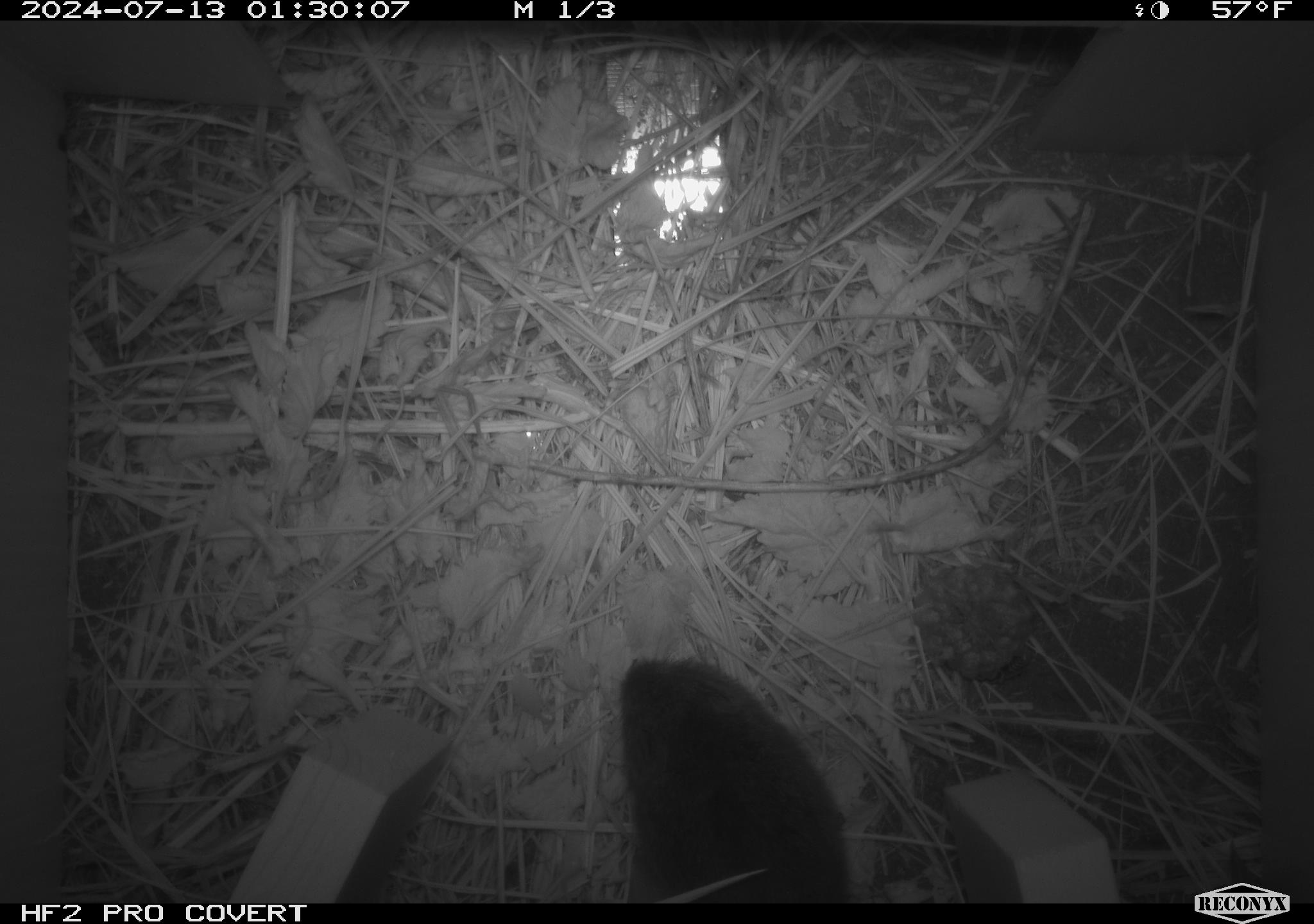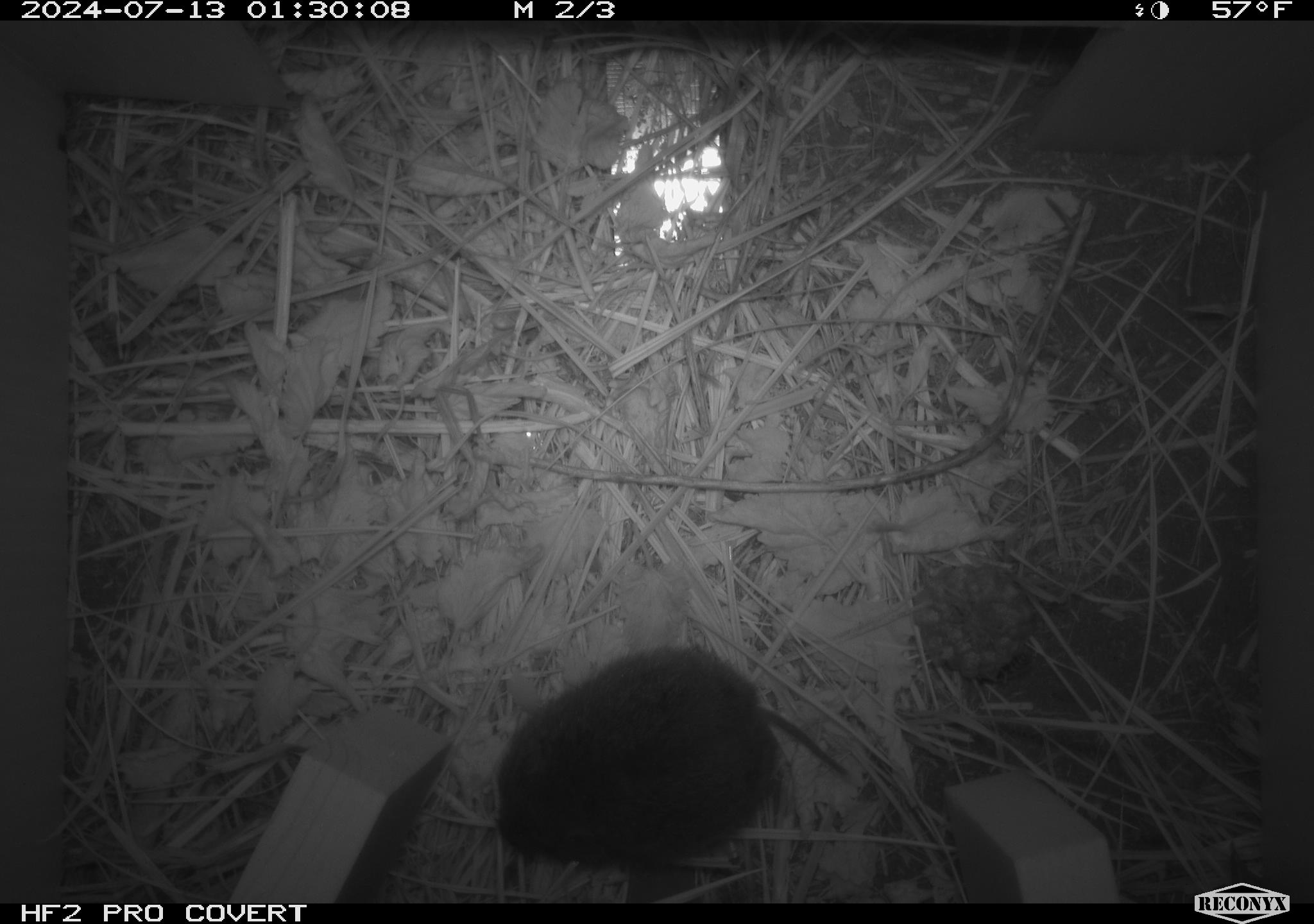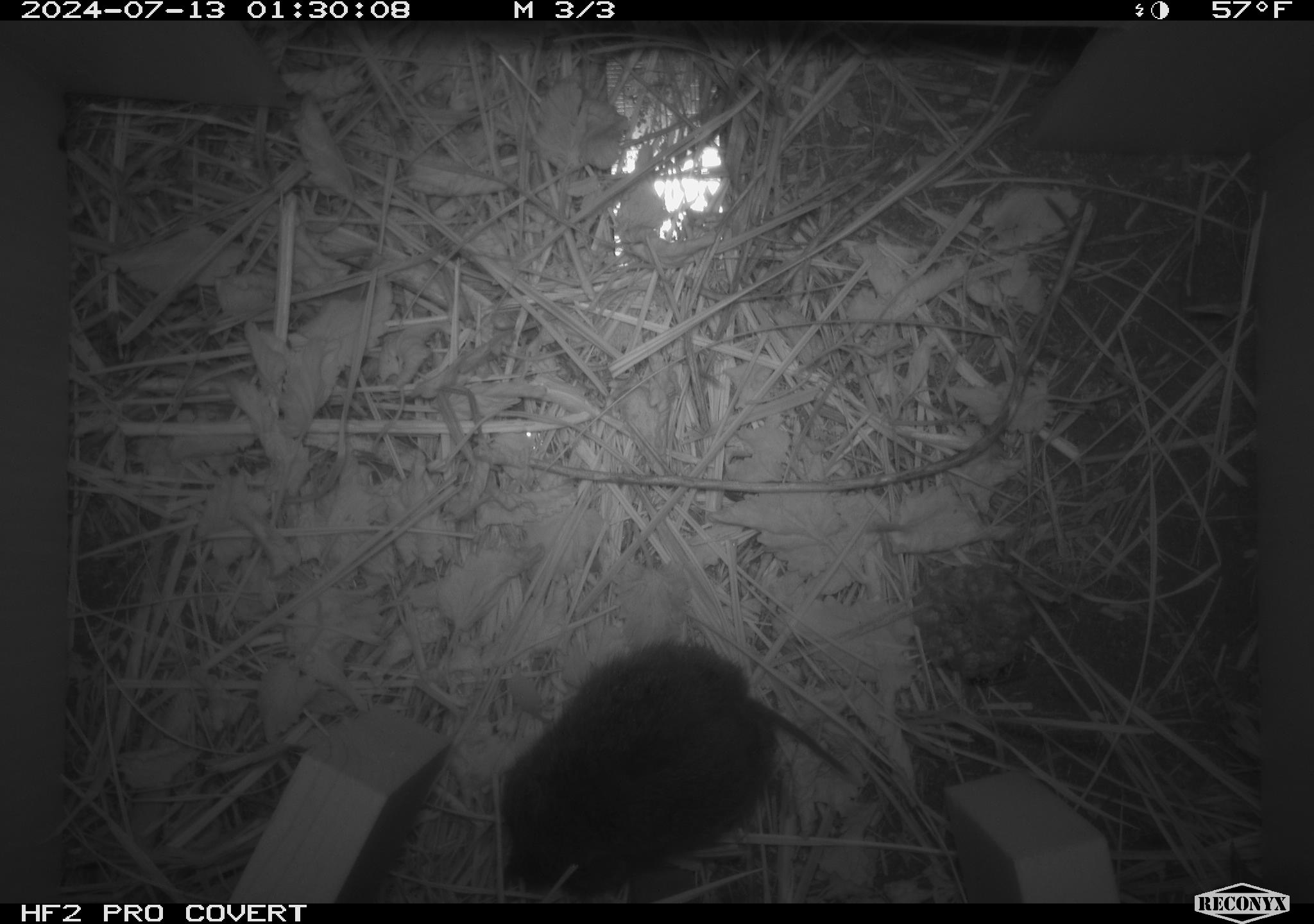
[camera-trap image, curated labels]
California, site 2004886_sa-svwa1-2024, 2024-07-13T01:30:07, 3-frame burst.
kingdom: Animalia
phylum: Chordata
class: Mammalia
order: Rodentia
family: Cricetidae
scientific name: Arvicolinae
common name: voles, lemmings, and muskrats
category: arvicolinae subfamily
Arvicolinae subfamily (voles, lemmings, and muskrats) (Arvicolinae).